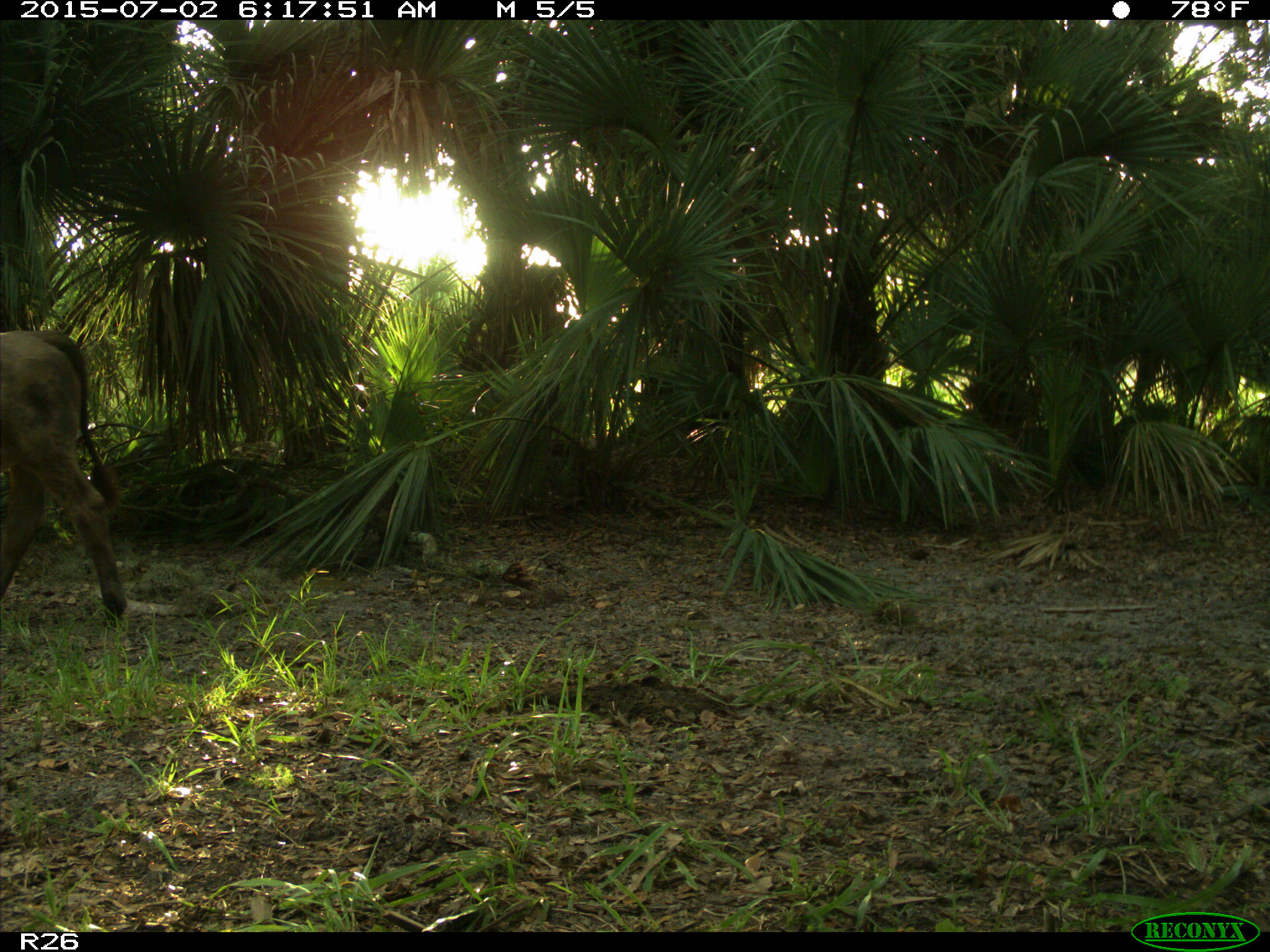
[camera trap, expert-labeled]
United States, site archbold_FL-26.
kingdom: Animalia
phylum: Chordata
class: Mammalia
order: Artiodactyla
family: Bovidae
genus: Bos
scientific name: Bos taurus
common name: domestic cow